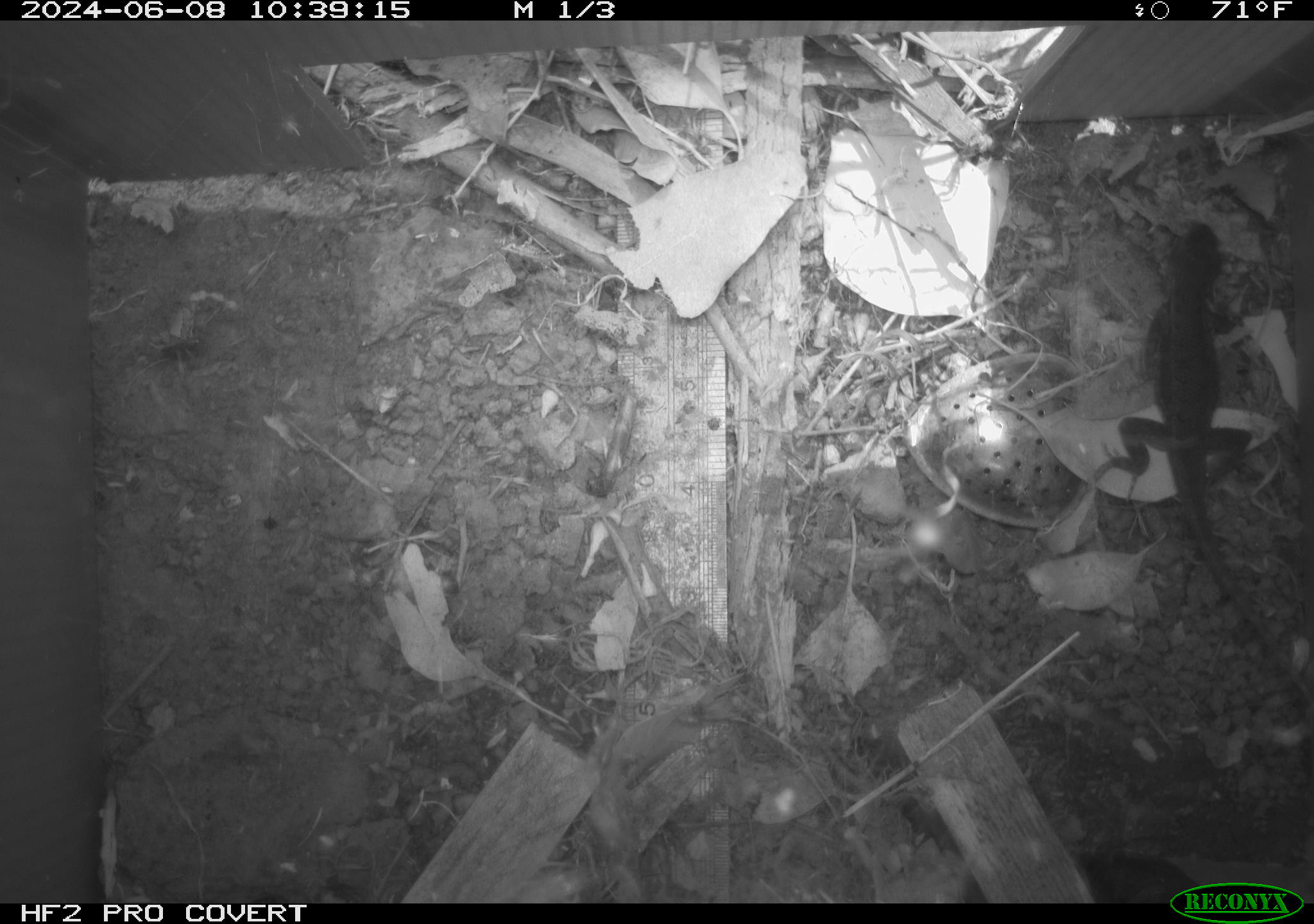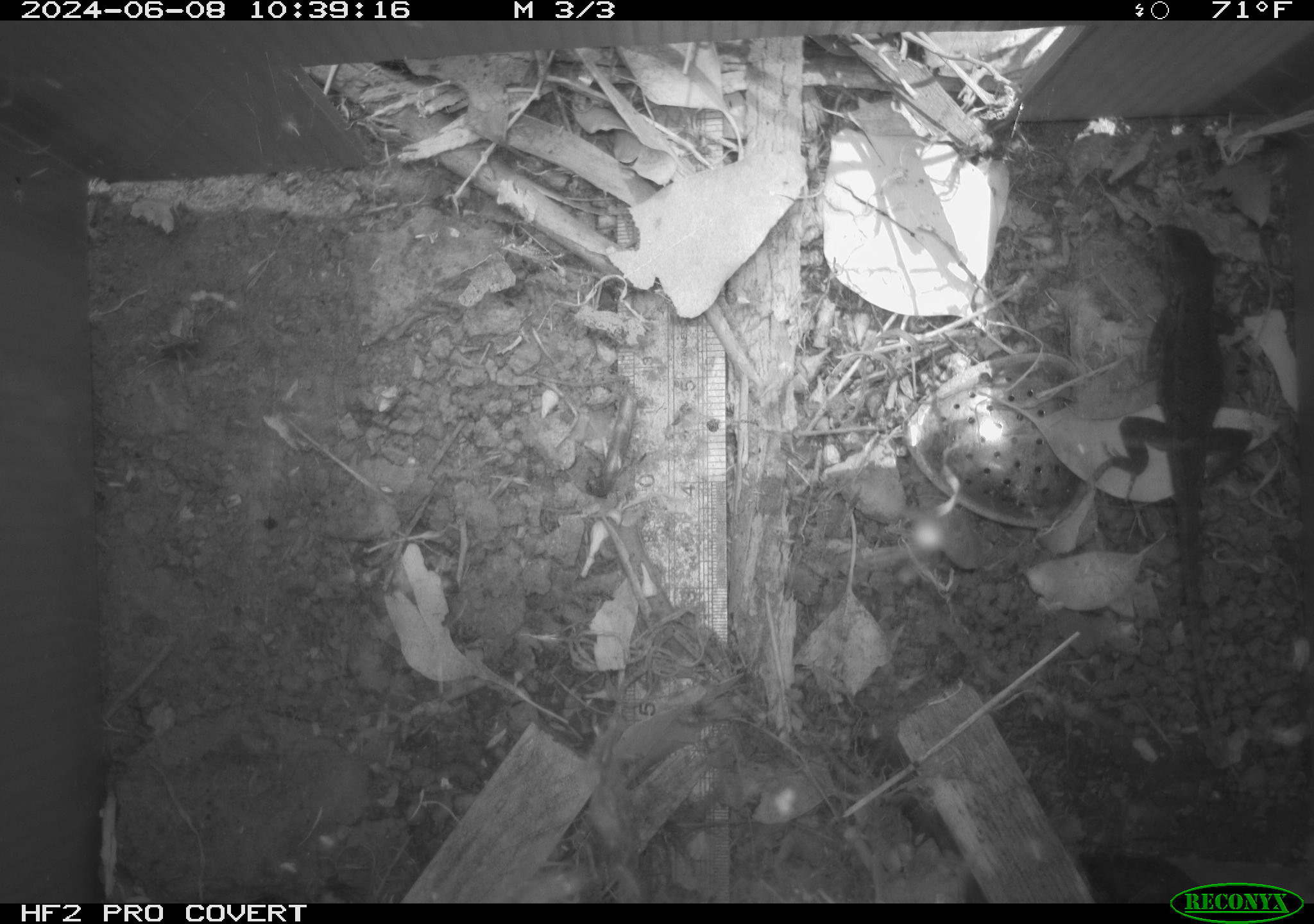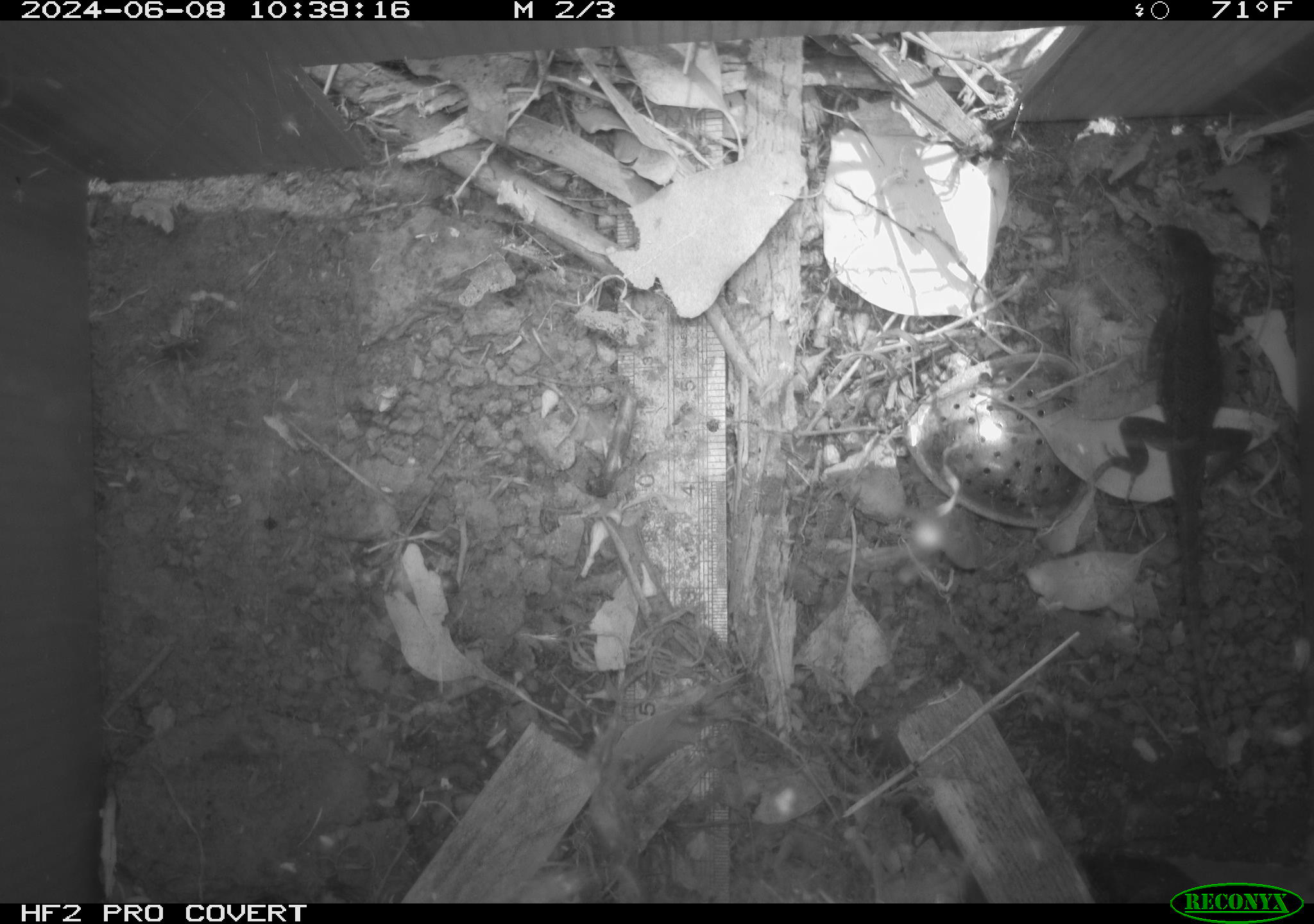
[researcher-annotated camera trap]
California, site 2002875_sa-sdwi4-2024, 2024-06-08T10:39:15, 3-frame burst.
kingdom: Animalia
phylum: Chordata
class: Reptilia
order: Squamata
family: Phrynosomatidae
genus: Sceloporus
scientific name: Sceloporus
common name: spiny lizards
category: sceloporus species